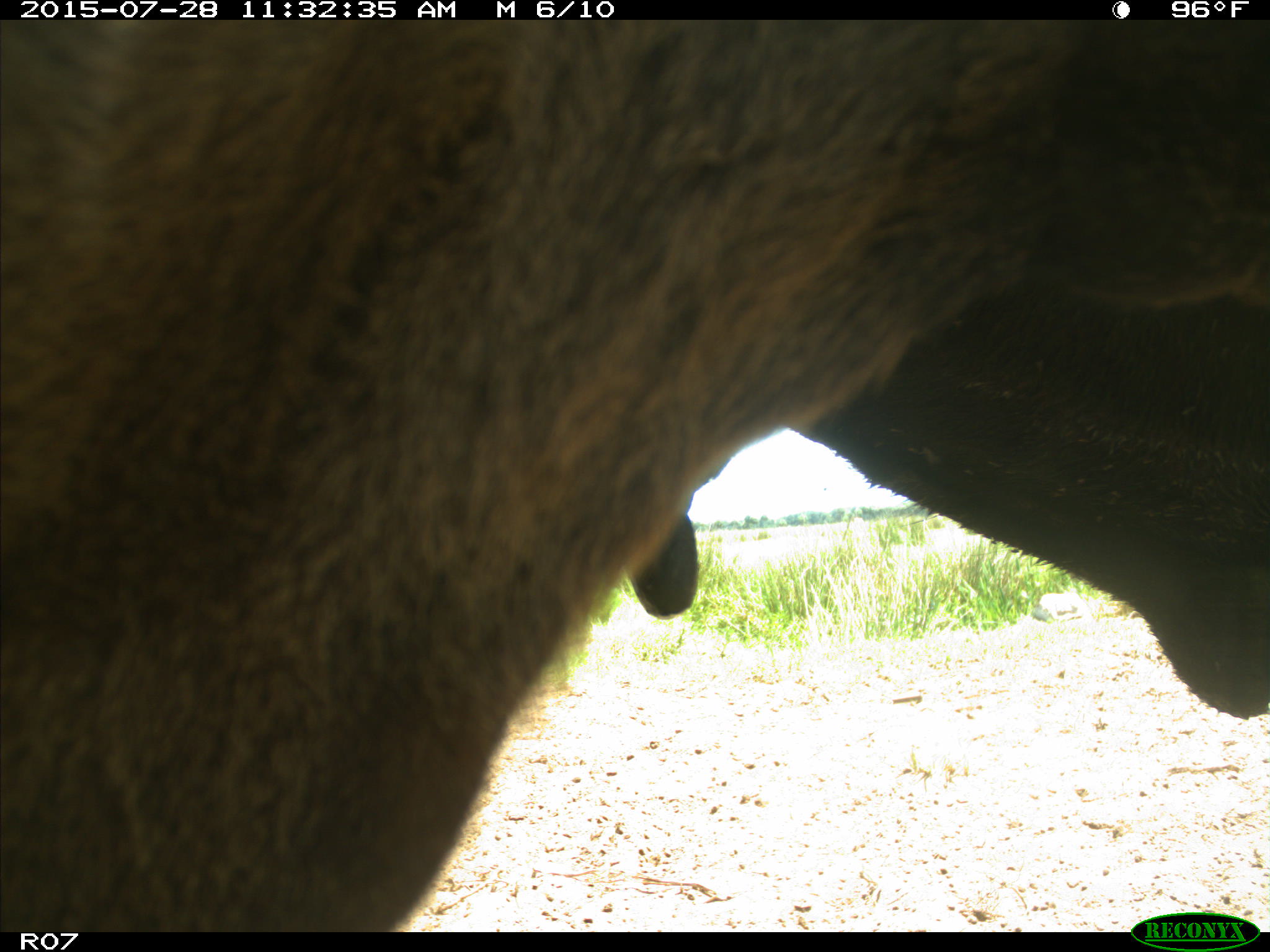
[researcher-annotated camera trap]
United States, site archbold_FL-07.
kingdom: Animalia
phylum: Chordata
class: Mammalia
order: Artiodactyla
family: Bovidae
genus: Bos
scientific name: Bos taurus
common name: domestic cow